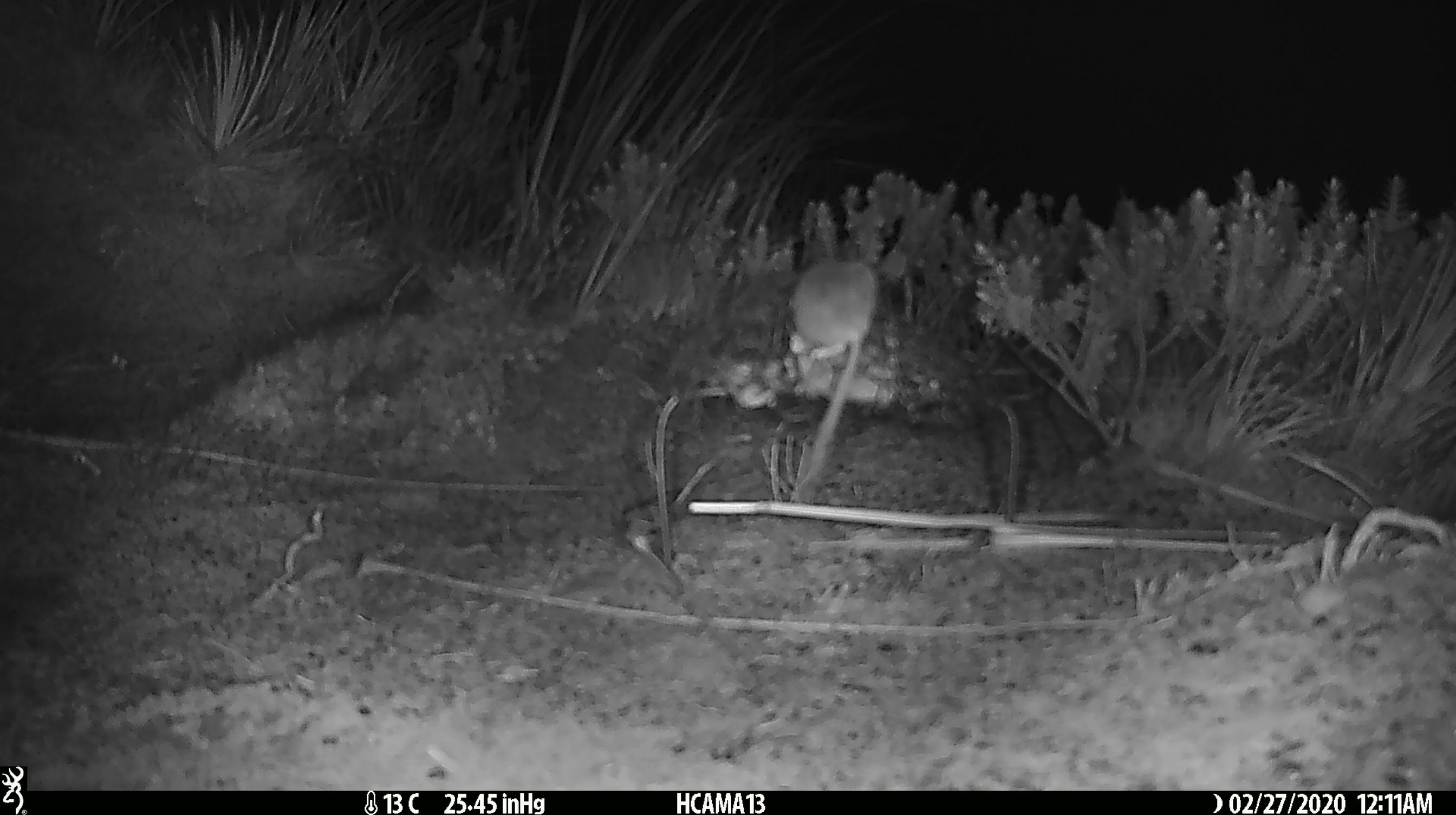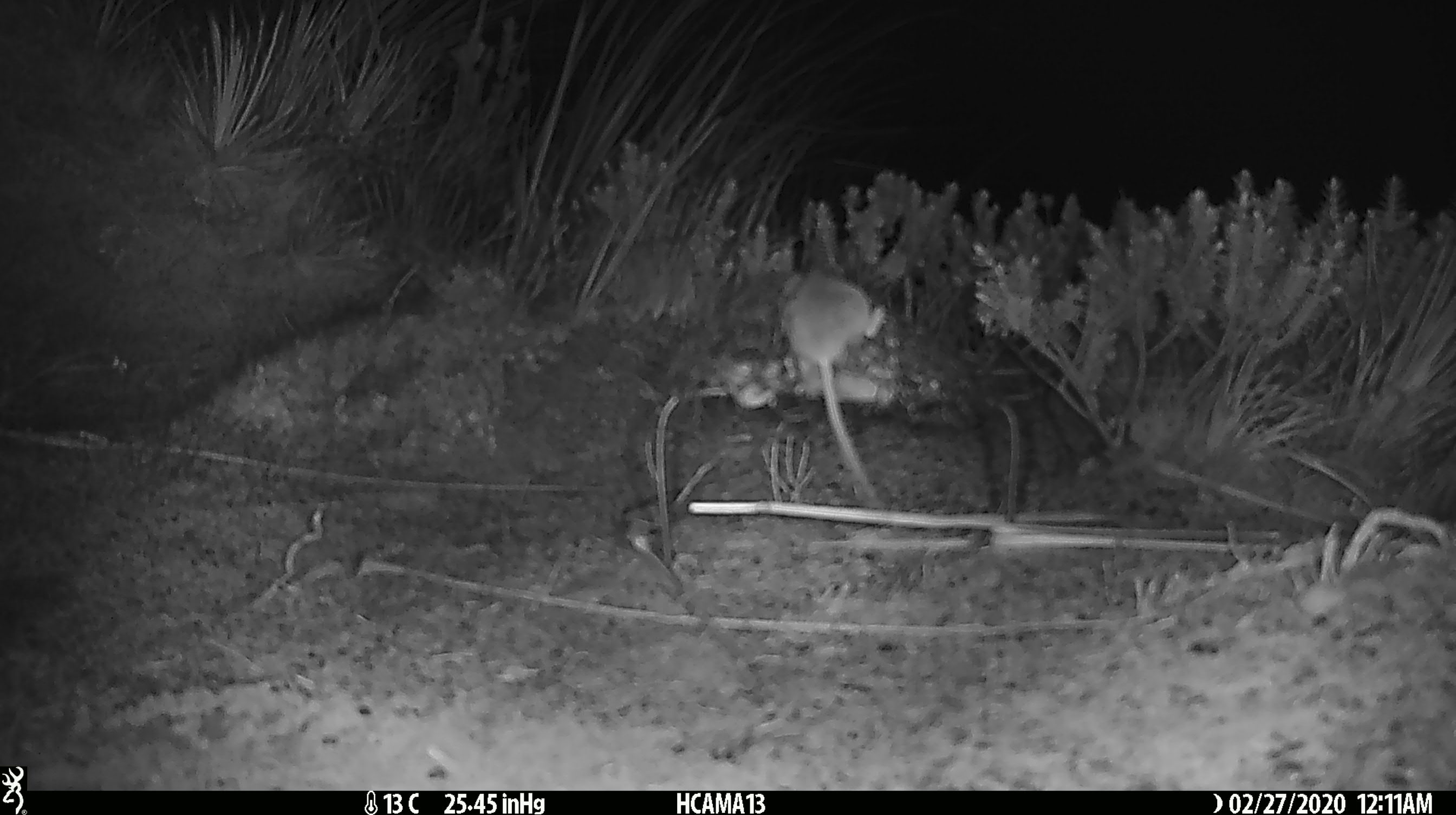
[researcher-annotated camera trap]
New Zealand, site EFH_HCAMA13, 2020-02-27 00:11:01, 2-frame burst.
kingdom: Animalia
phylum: Chordata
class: Mammalia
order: Rodentia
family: Muridae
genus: Mus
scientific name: Mus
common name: mouse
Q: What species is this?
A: Mouse (Mus).